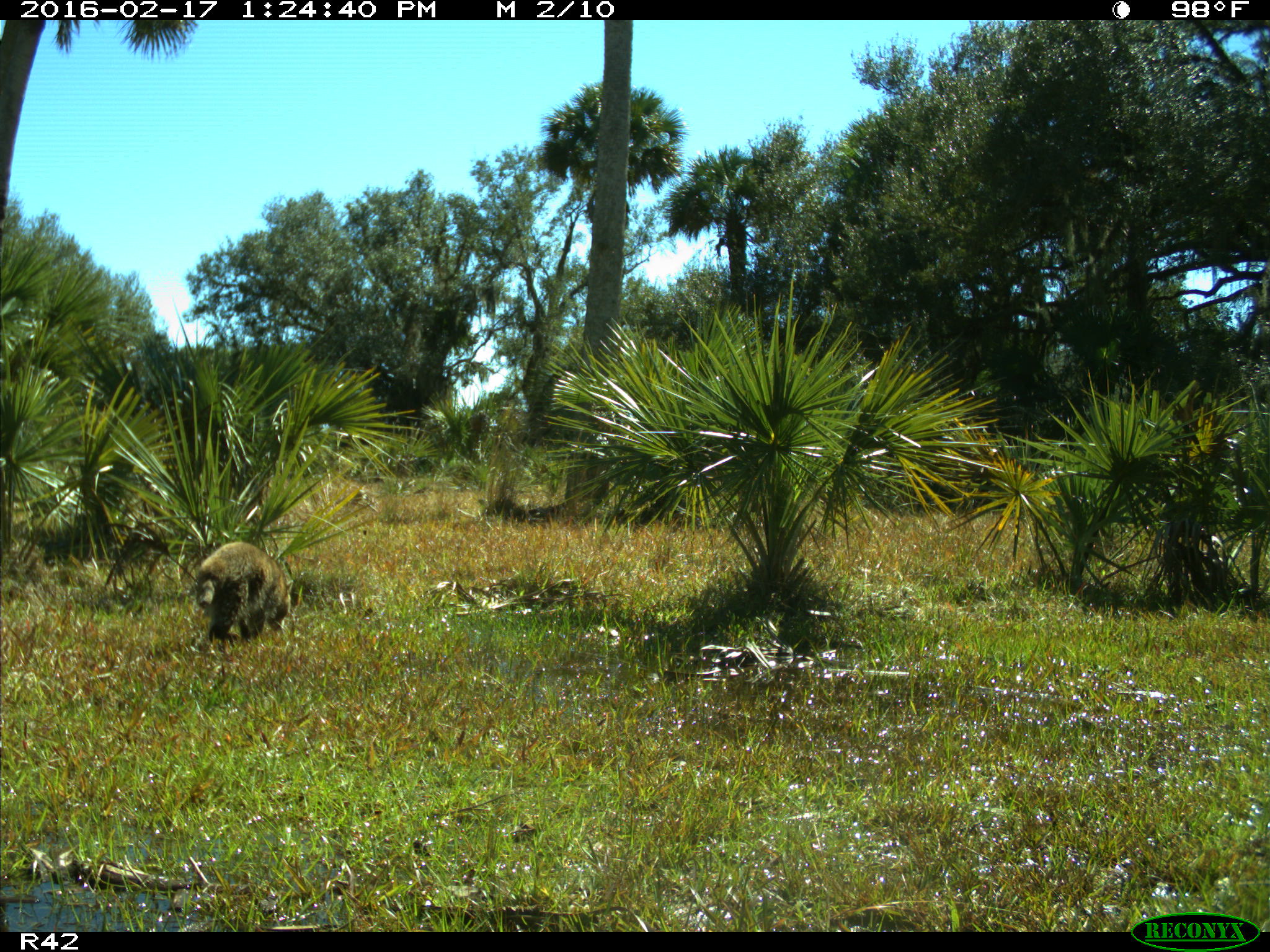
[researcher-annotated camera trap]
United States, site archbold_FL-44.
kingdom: Animalia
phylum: Chordata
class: Mammalia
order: Carnivora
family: Procyonidae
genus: Procyon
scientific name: Procyon lotor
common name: common raccoon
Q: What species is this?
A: Procyon lotor (common raccoon).